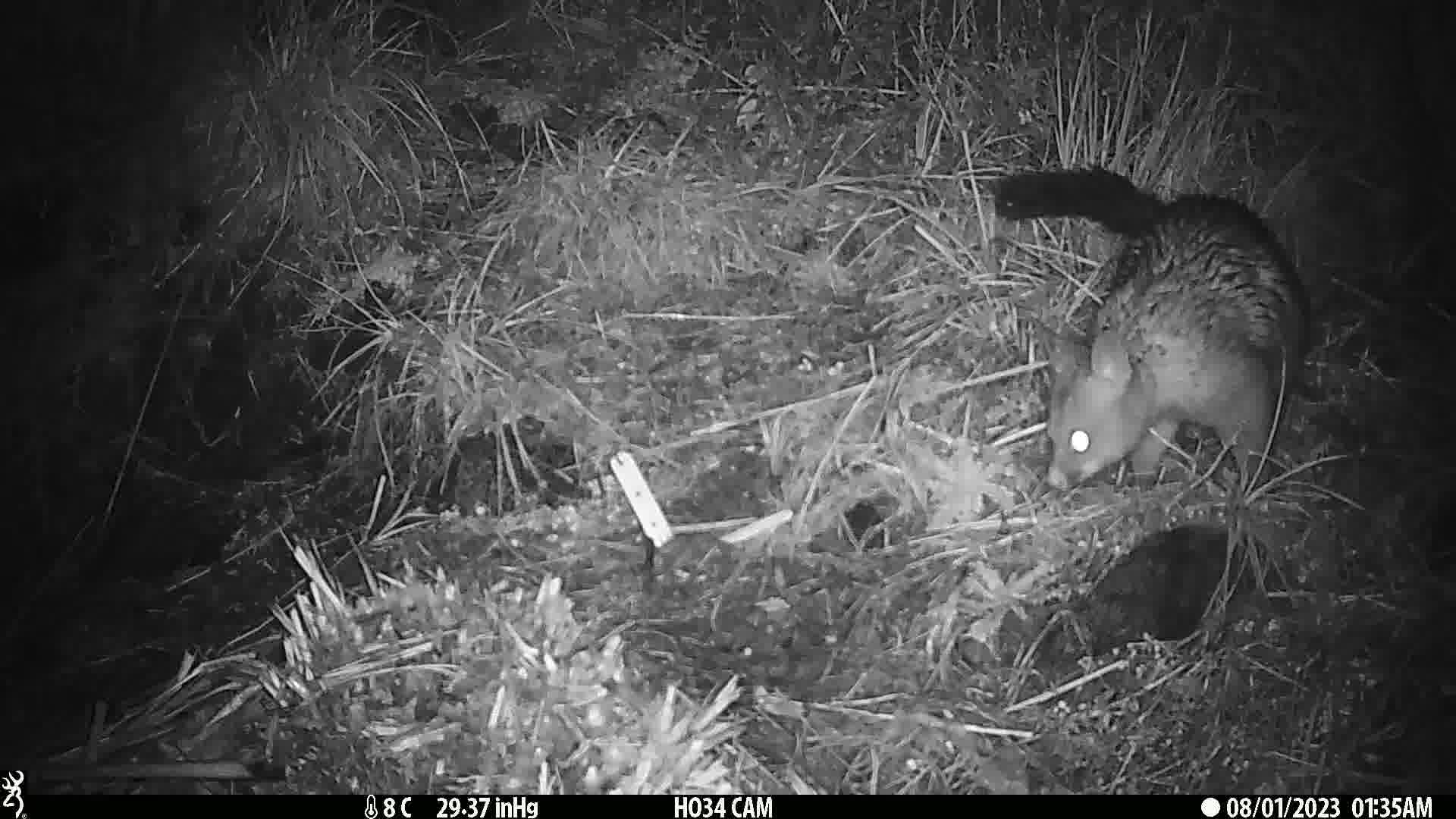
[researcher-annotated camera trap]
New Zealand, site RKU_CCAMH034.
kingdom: Animalia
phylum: Chordata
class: Mammalia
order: Diprotodontia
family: Phalangeridae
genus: Trichosurus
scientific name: Trichosurus vulpecula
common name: common brushtail possum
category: possum